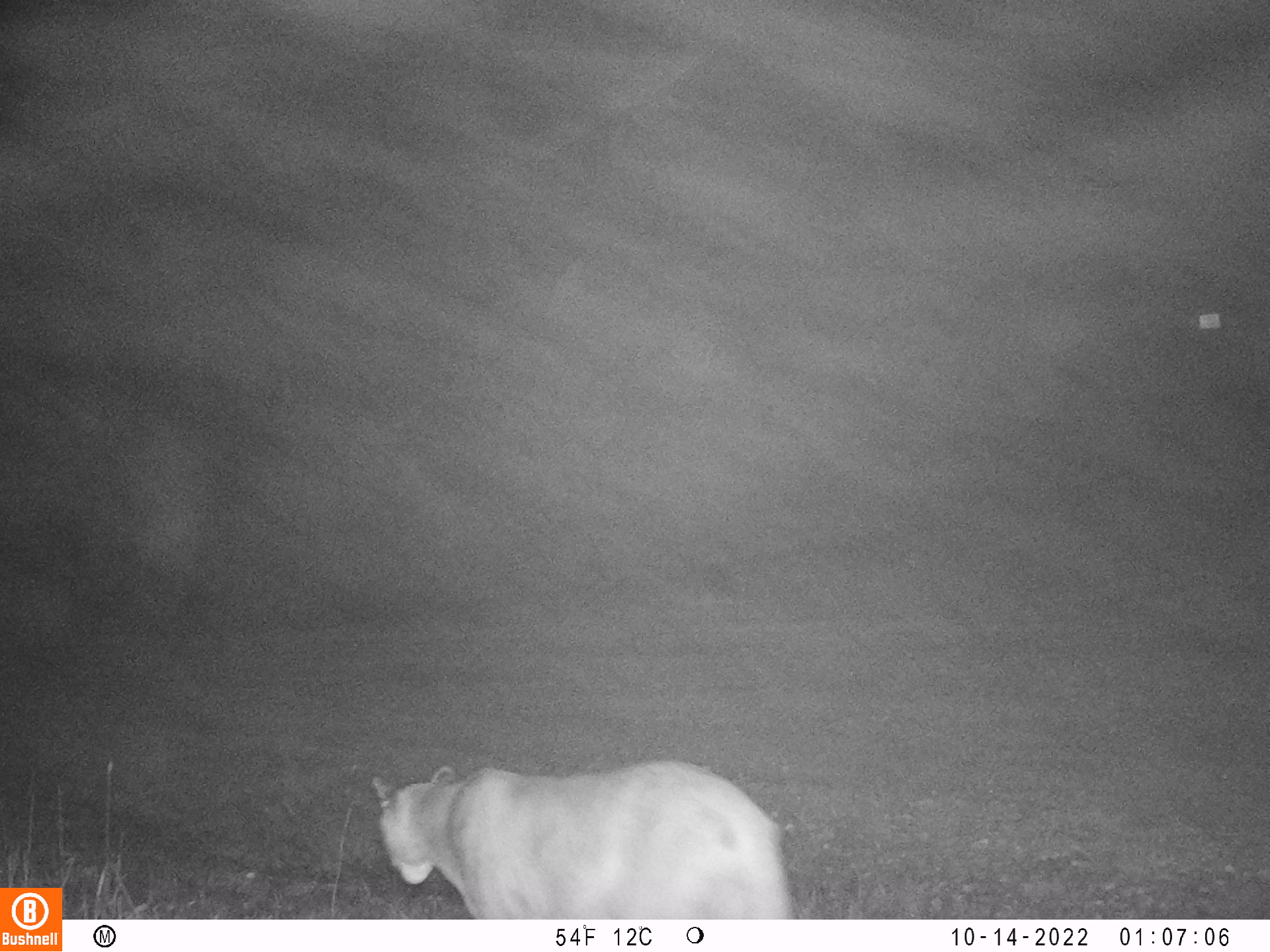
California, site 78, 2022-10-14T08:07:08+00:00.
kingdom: Animalia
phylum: Chordata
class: Mammalia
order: Carnivora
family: Felidae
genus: Puma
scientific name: Puma concolor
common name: puma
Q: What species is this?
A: Puma (Puma concolor).